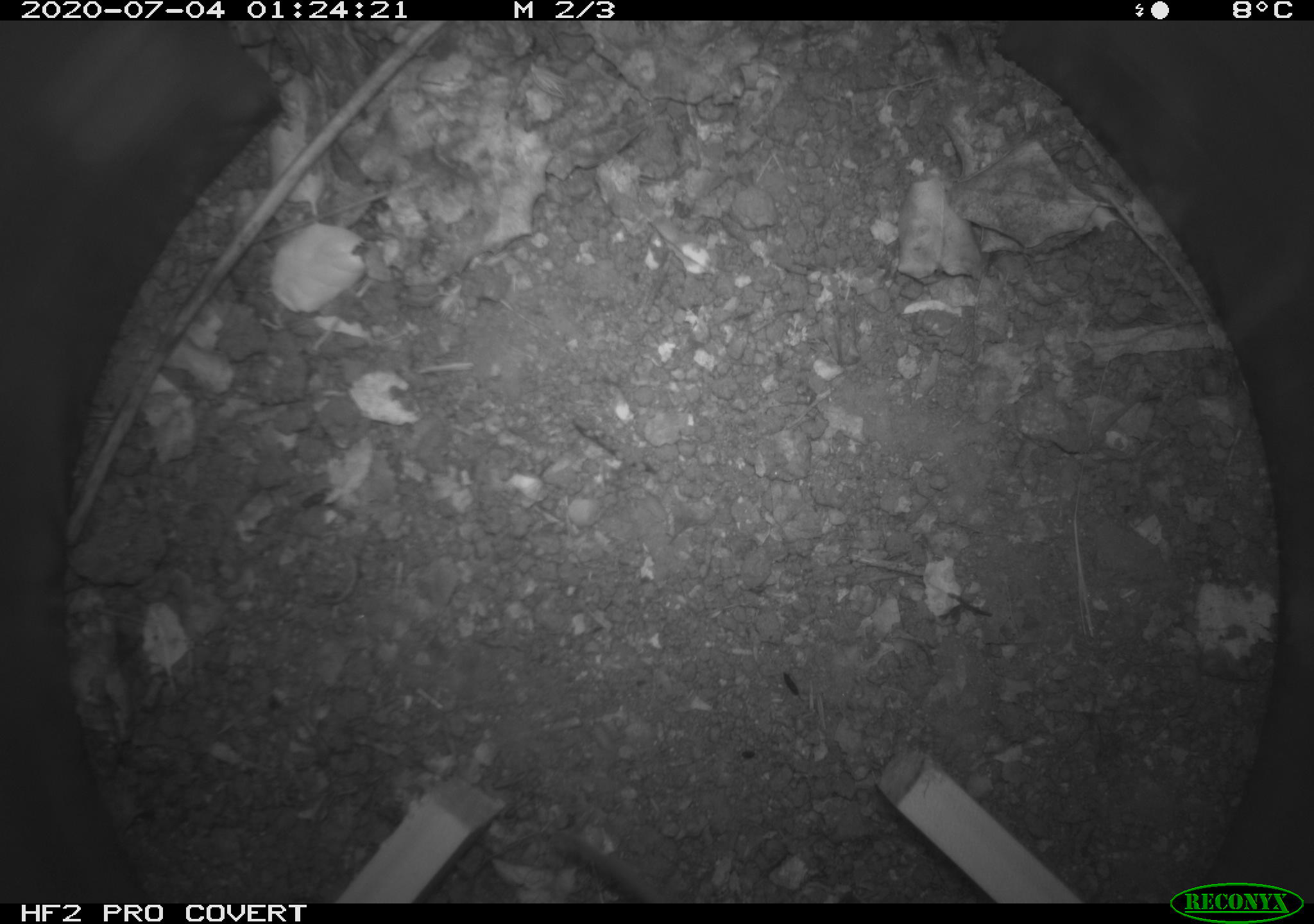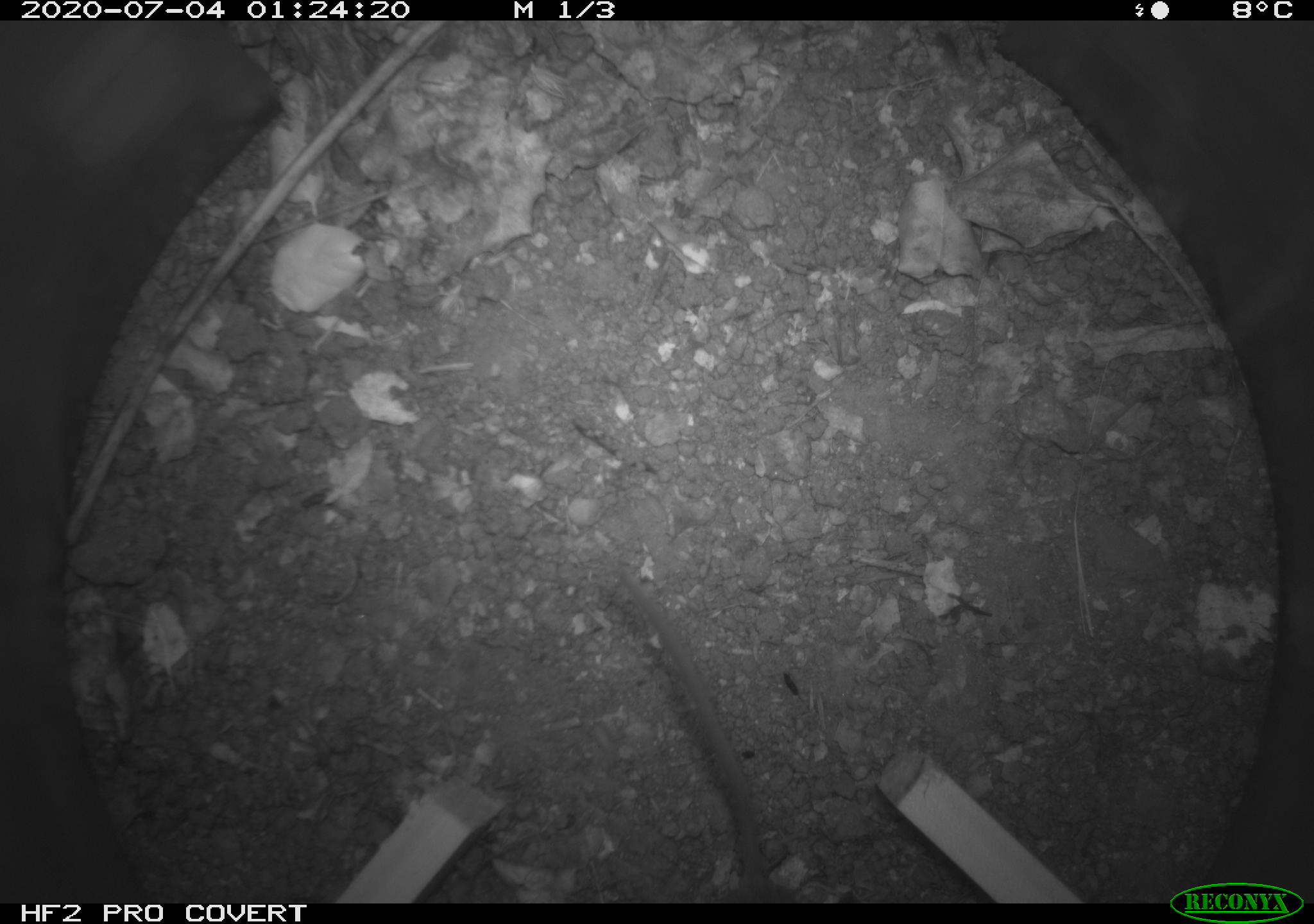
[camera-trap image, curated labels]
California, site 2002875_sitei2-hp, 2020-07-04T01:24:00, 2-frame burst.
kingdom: Animalia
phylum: Chordata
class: Mammalia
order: Rodentia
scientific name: Rodentia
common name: rodent